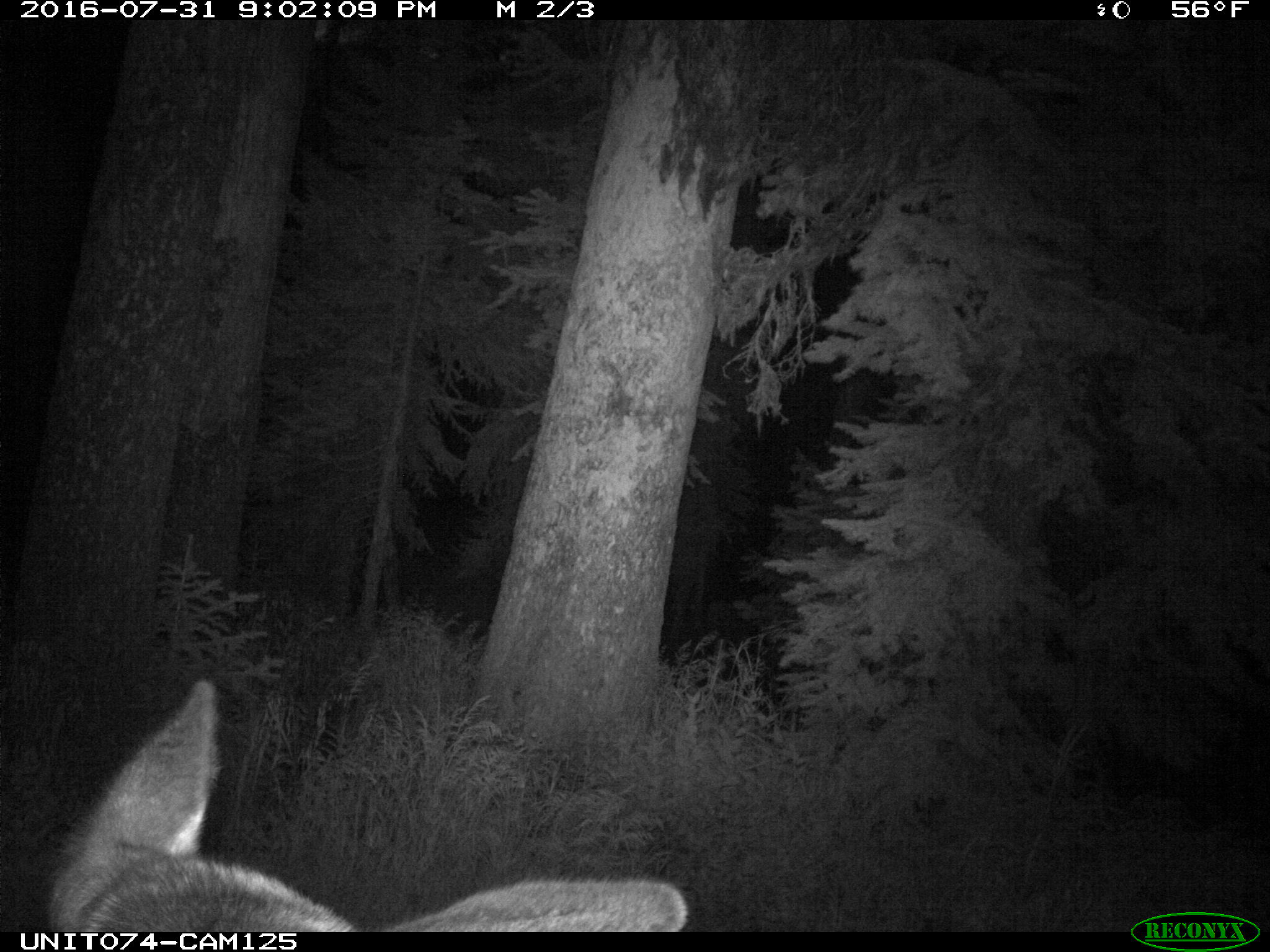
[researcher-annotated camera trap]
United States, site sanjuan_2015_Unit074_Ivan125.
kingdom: Animalia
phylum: Chordata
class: Mammalia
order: Artiodactyla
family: Cervidae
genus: Cervus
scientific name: Cervus elaphus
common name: red deer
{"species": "Cervus elaphus (red deer)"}